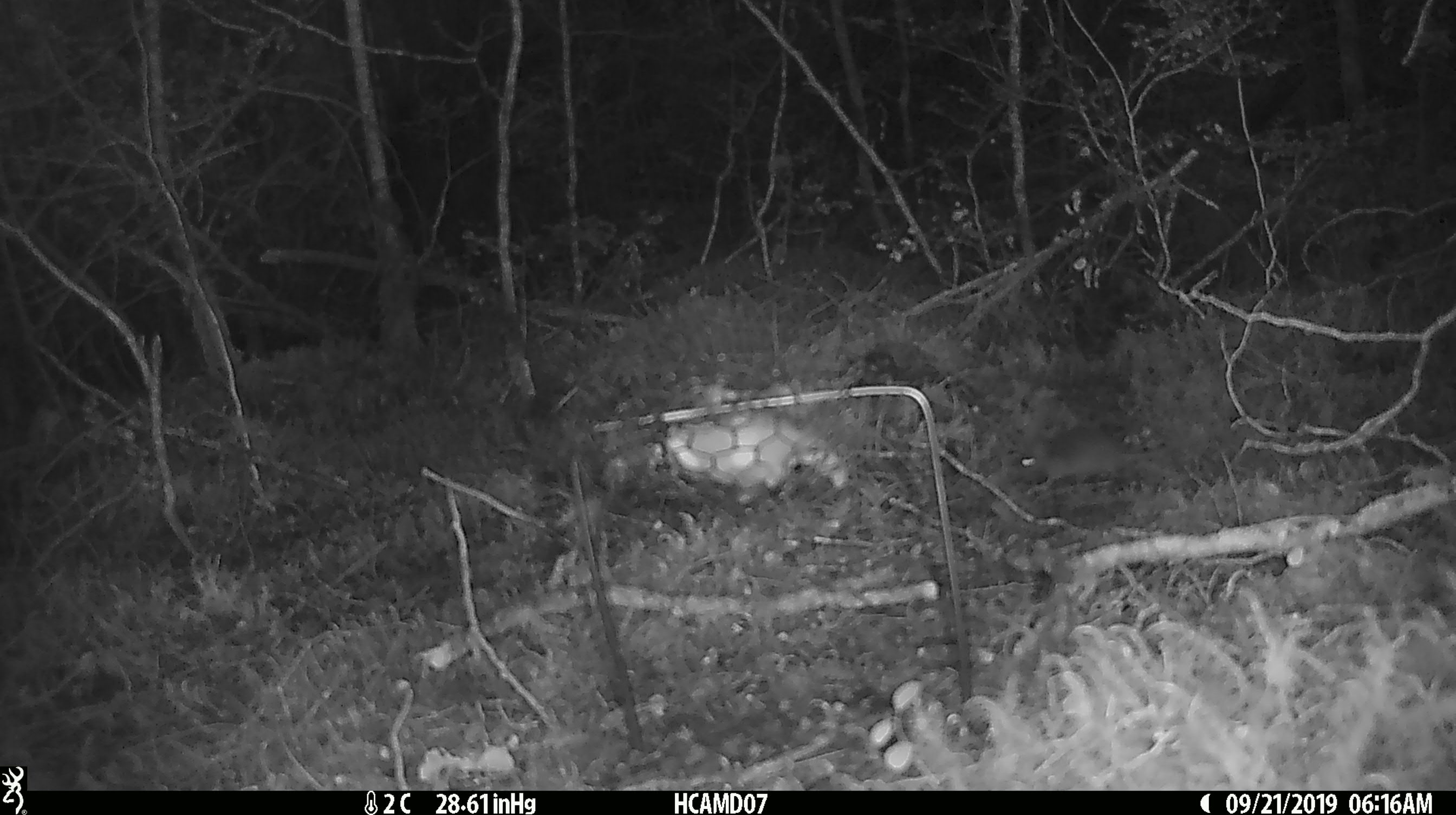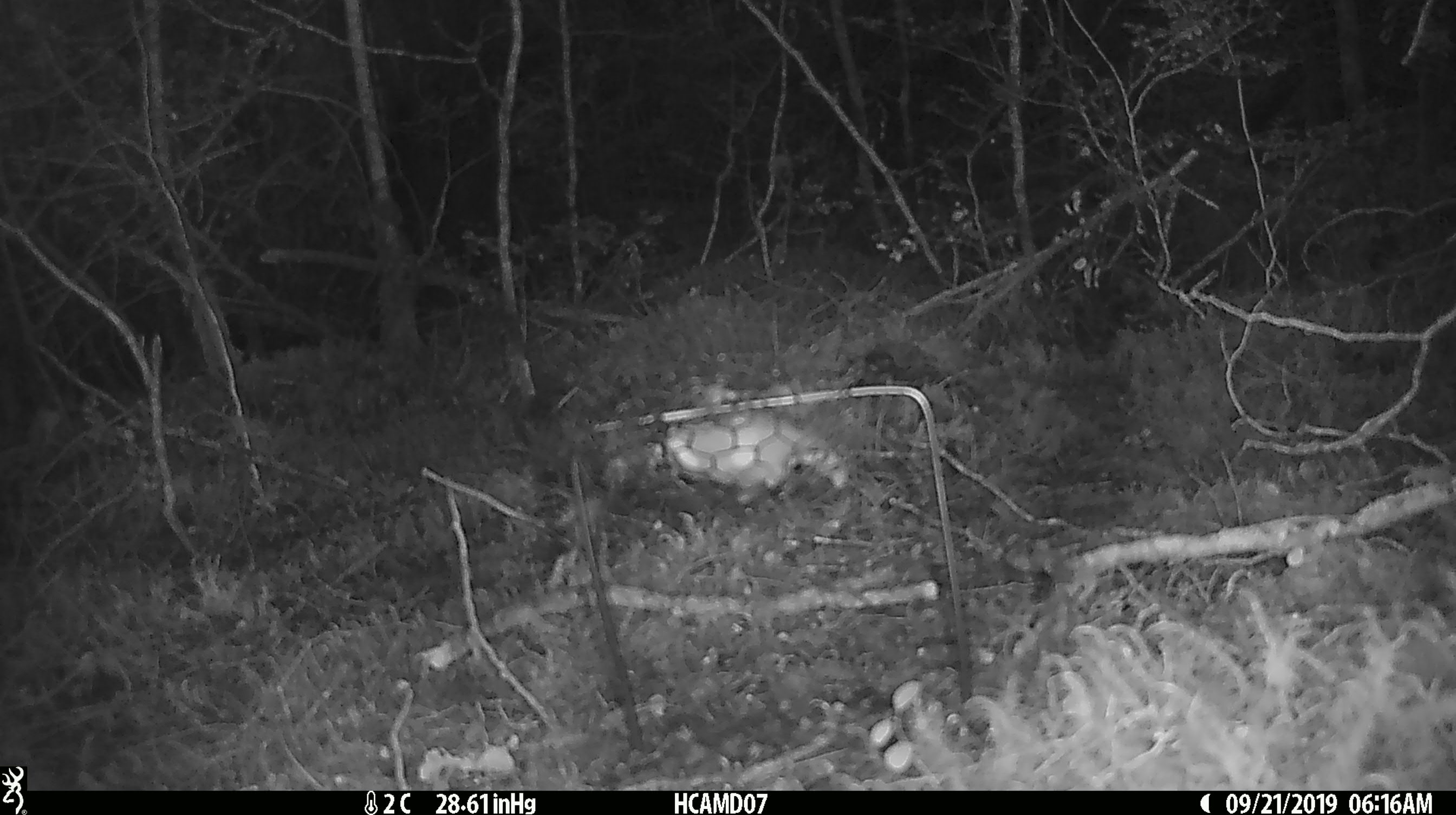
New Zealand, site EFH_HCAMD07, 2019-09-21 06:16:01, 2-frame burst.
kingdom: Animalia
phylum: Chordata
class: Mammalia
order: Rodentia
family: Muridae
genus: Mus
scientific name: Mus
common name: mouse